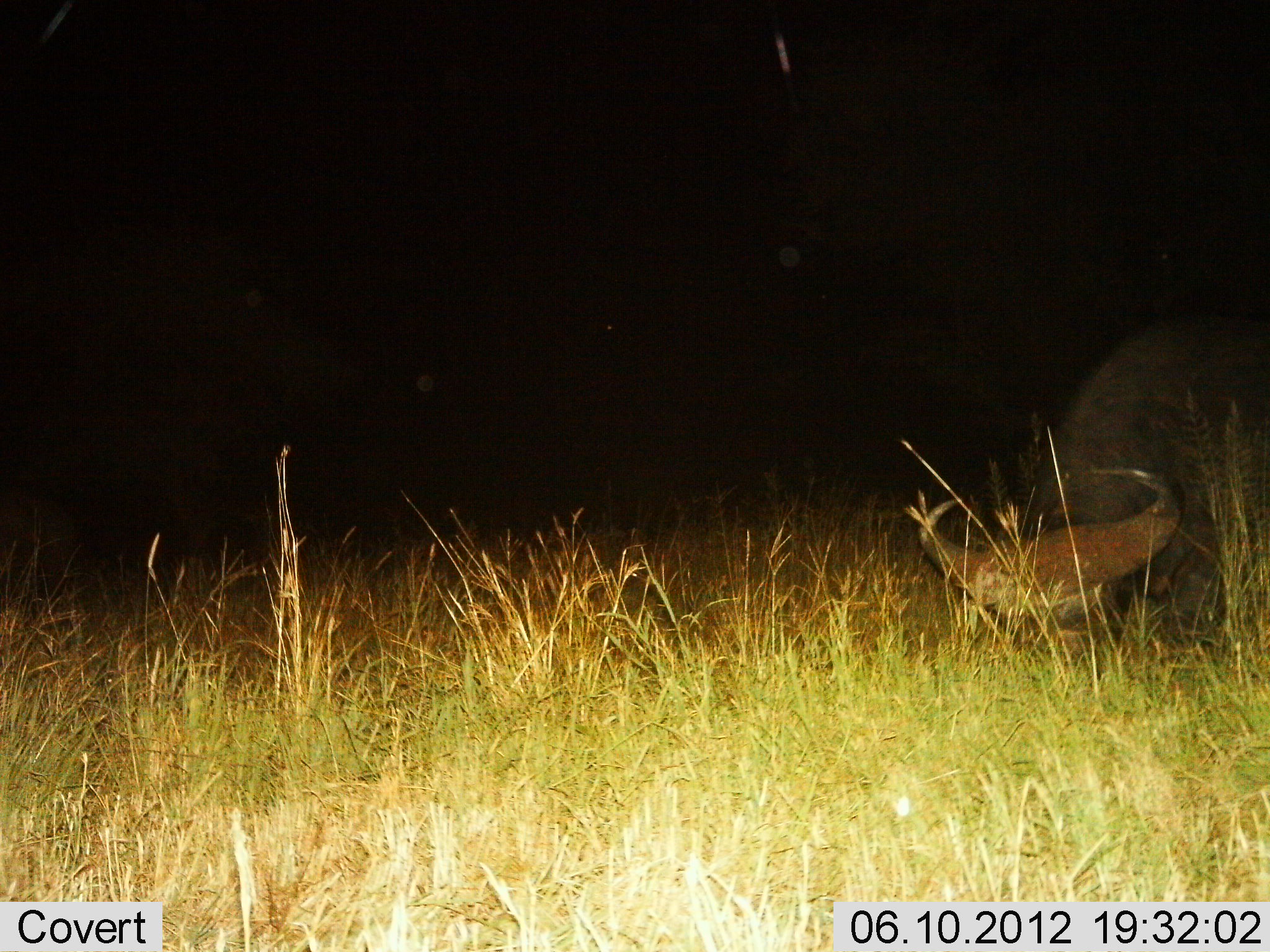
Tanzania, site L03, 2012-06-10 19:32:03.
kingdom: Animalia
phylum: Chordata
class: Mammalia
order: Artiodactyla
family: Bovidae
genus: Syncerus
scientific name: Syncerus caffer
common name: cape buffalo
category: buffalo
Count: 1.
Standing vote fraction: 10%.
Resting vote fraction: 0%.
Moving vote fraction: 0%.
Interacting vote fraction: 0%.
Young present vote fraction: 0%.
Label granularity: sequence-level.